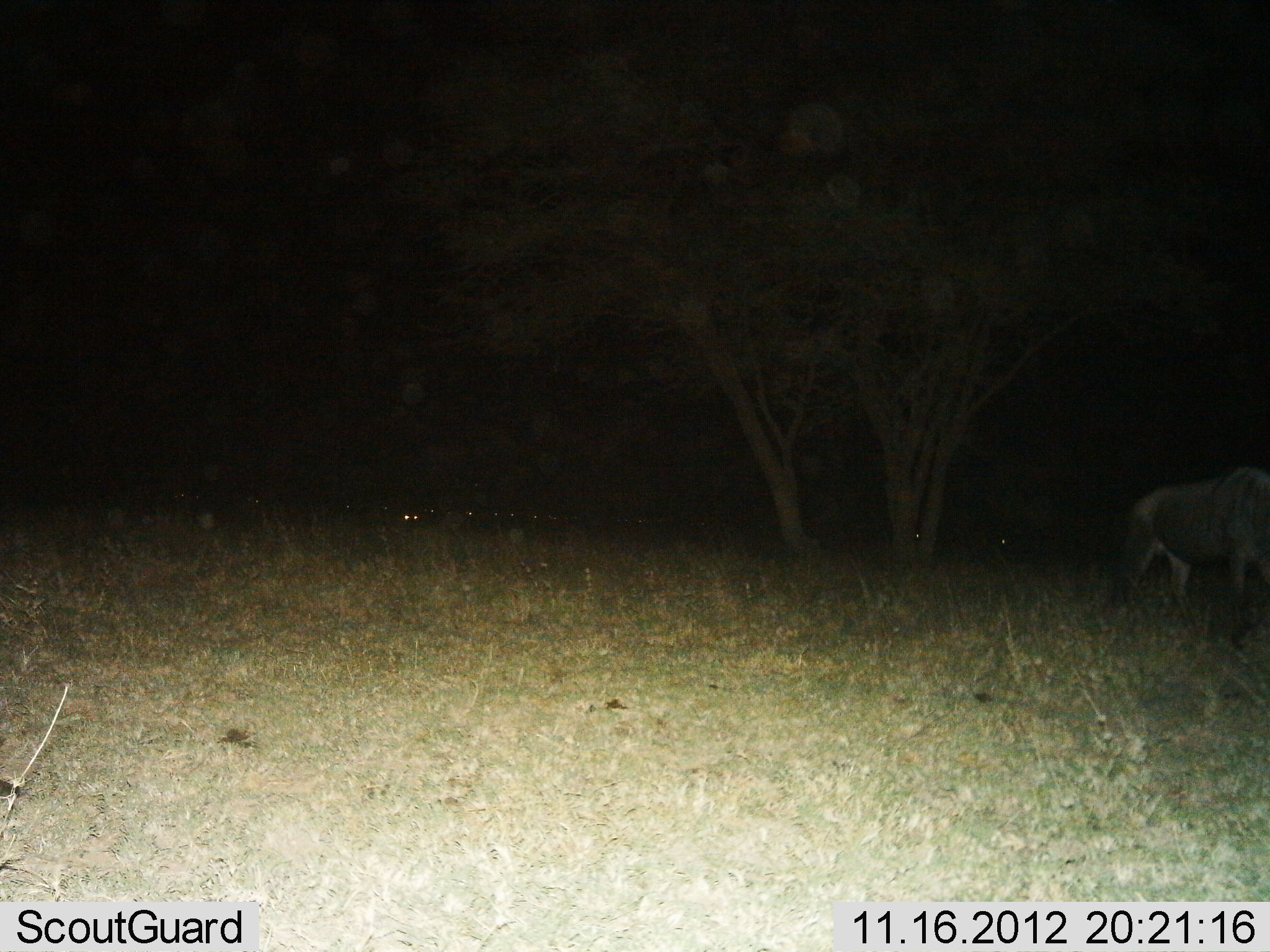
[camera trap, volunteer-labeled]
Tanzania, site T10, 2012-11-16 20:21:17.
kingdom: Animalia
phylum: Chordata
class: Mammalia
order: Artiodactyla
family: Bovidae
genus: Connochaetes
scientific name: Connochaetes taurinus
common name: blue wildebeest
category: wildebeest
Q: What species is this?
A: Wildebeest (blue wildebeest) (Connochaetes taurinus).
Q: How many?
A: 1.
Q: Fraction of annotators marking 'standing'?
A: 50%.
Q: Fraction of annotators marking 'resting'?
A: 0%.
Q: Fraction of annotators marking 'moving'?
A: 40%.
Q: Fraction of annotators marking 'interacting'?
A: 0%.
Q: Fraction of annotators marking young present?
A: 0%.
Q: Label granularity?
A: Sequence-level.